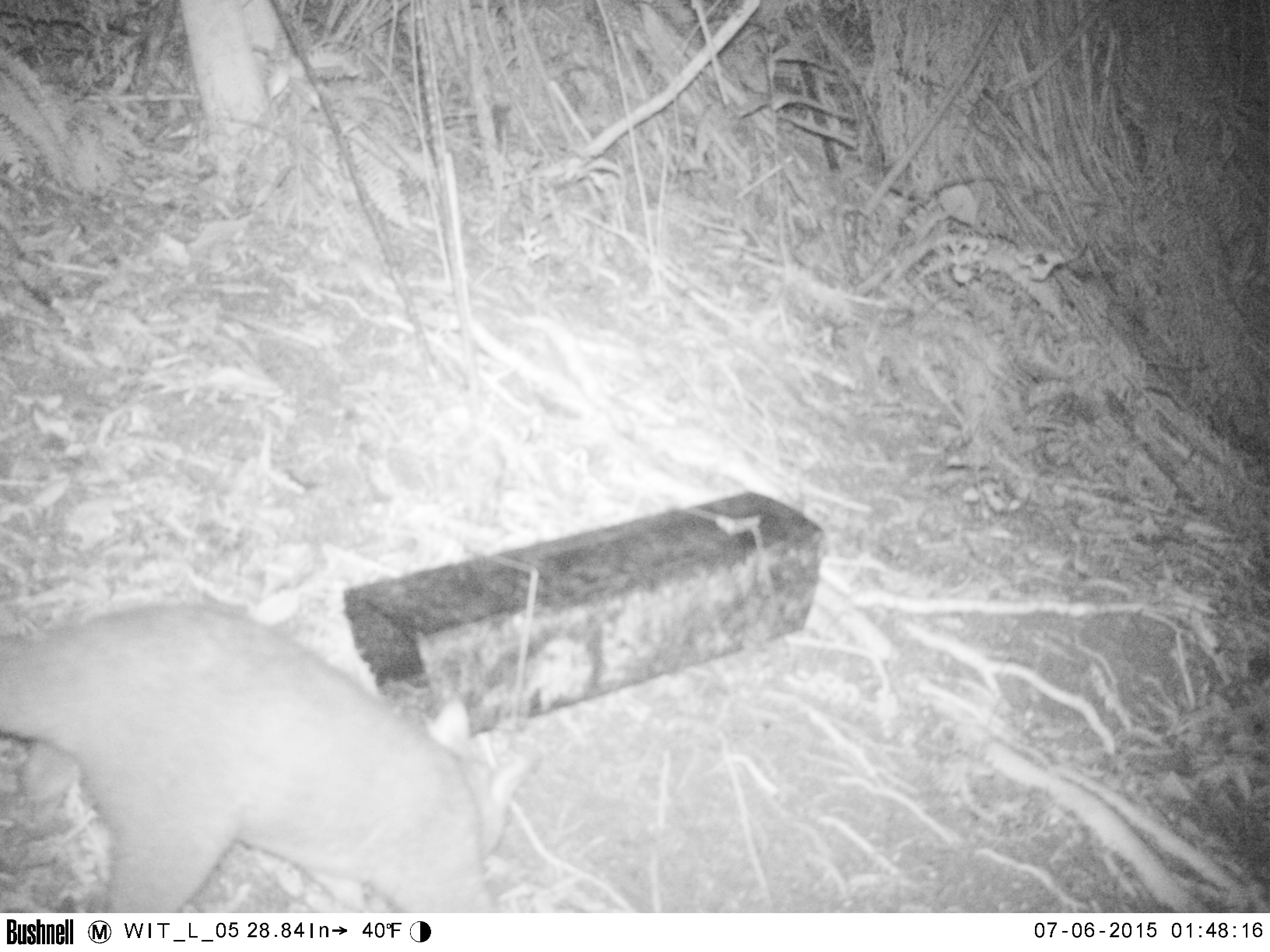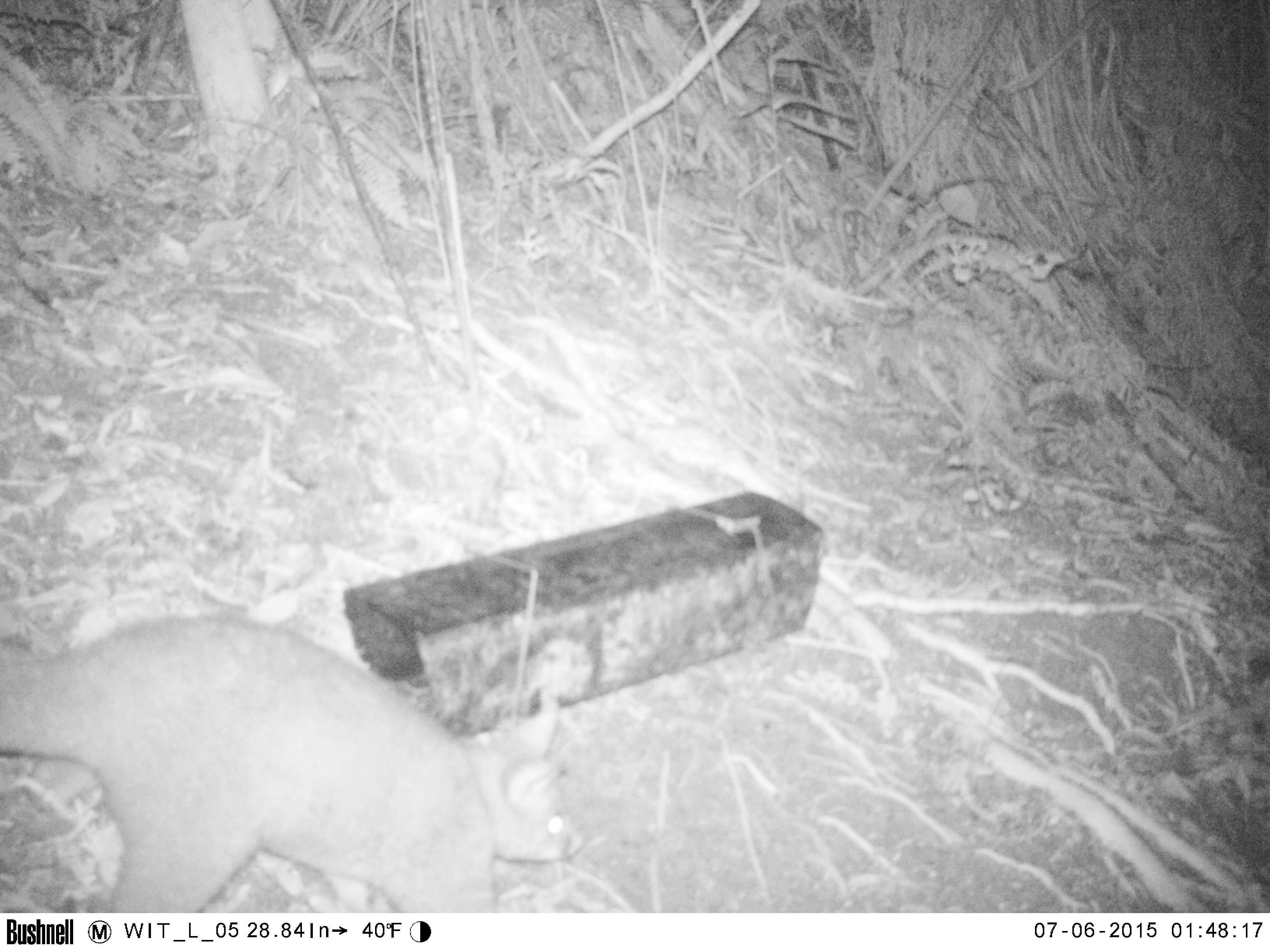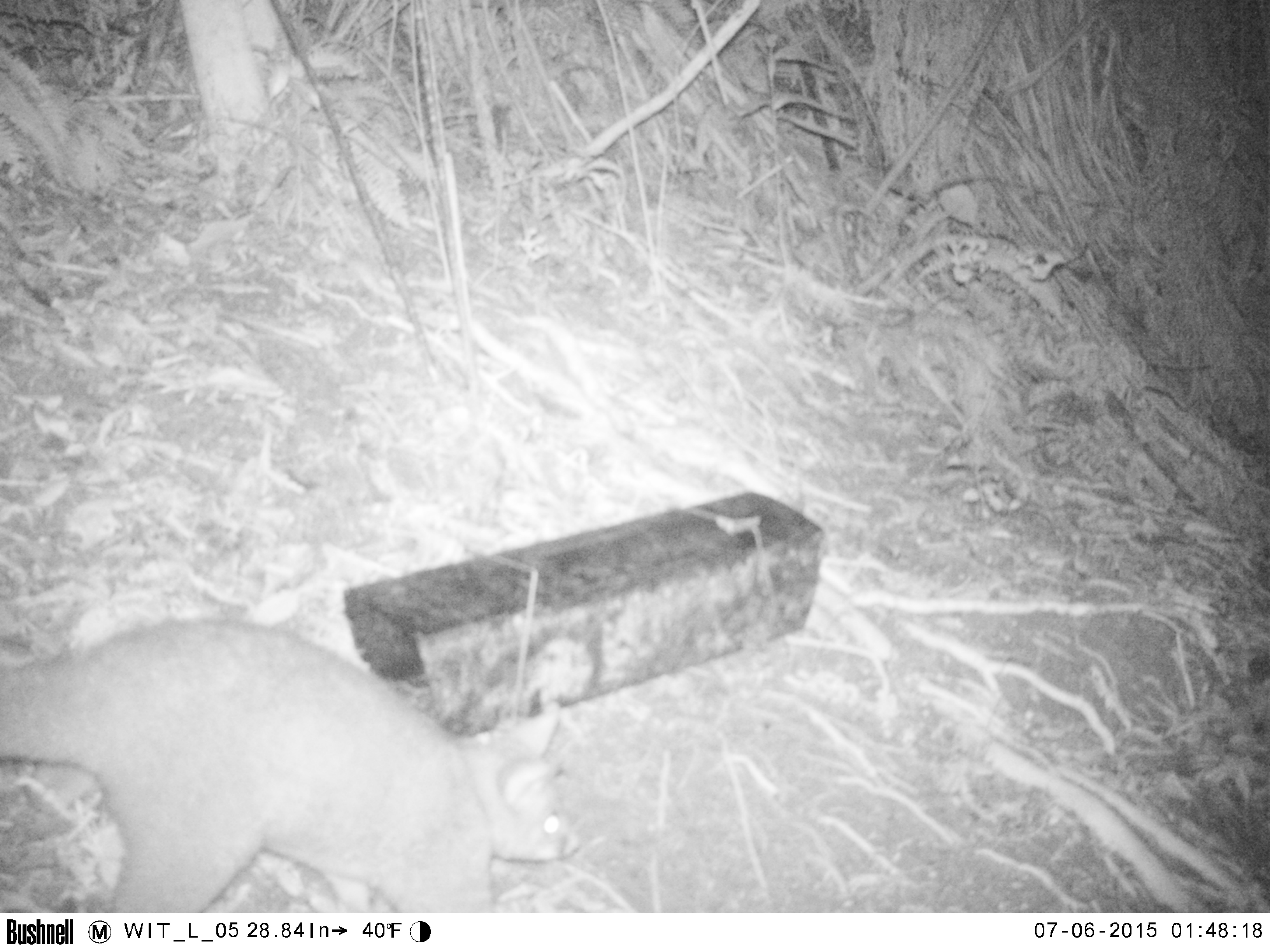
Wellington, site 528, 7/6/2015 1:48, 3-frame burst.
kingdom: Animalia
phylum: Chordata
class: Mammalia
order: Didelphimorphia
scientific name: Didelphimorphia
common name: possum